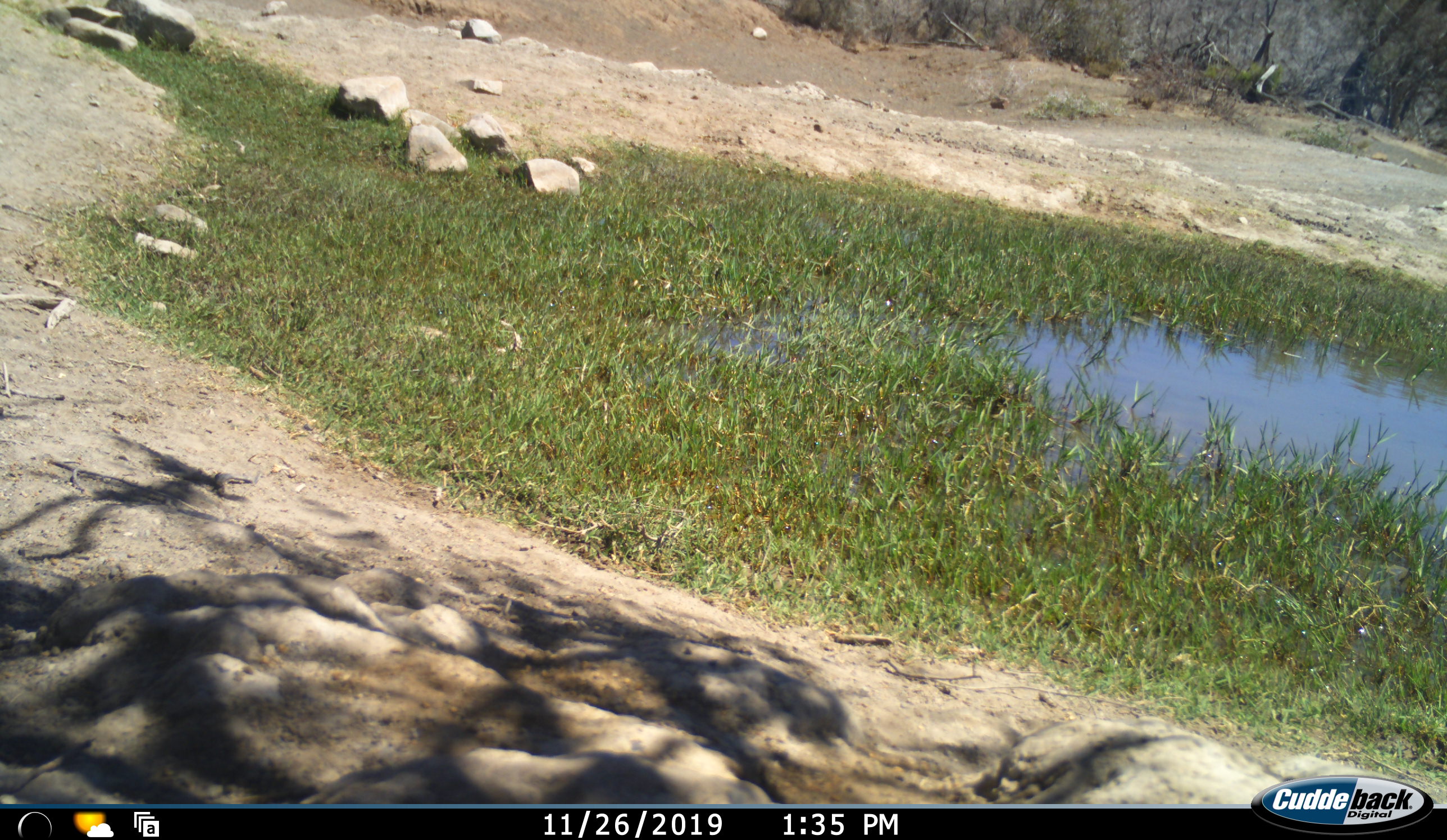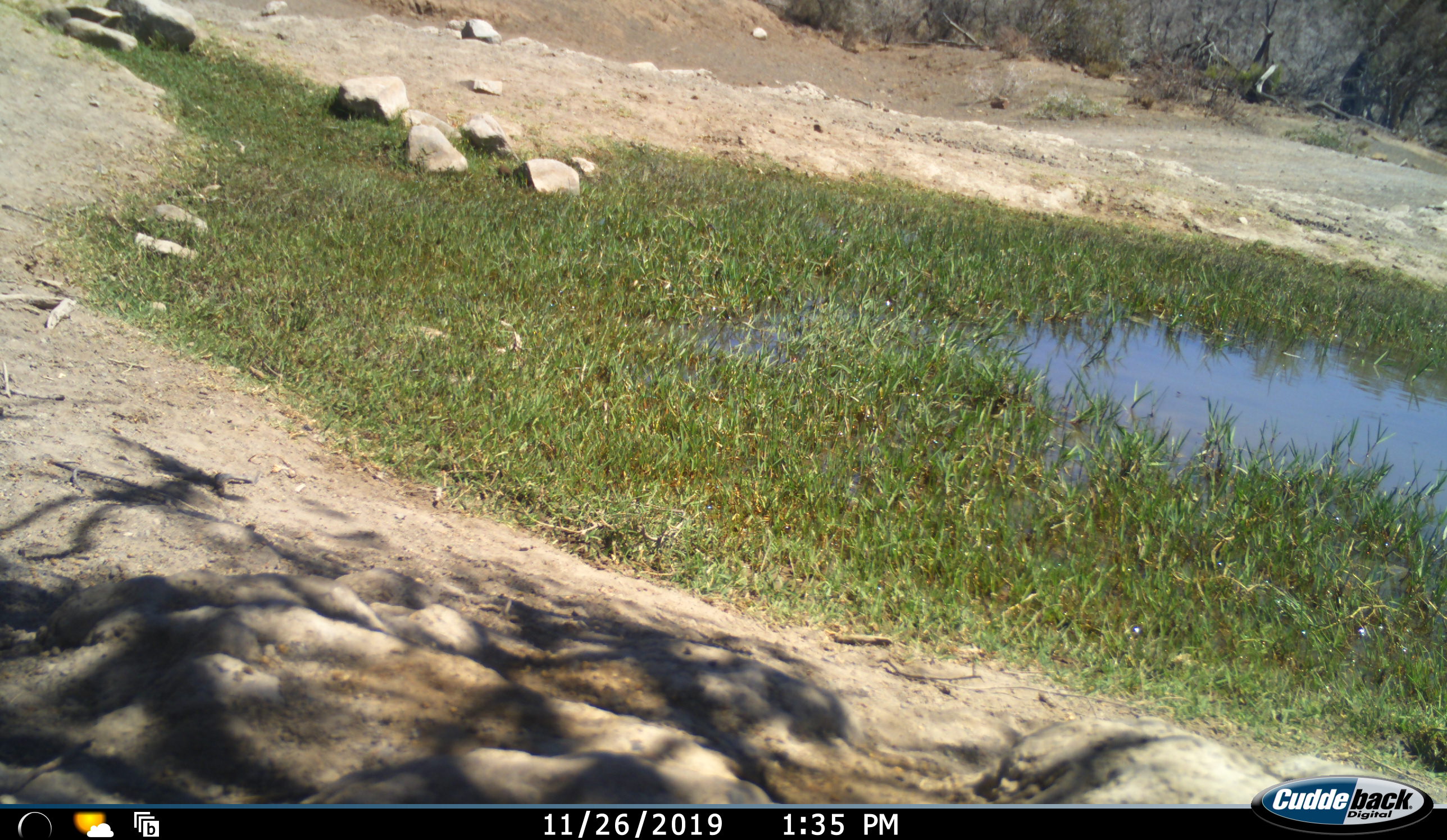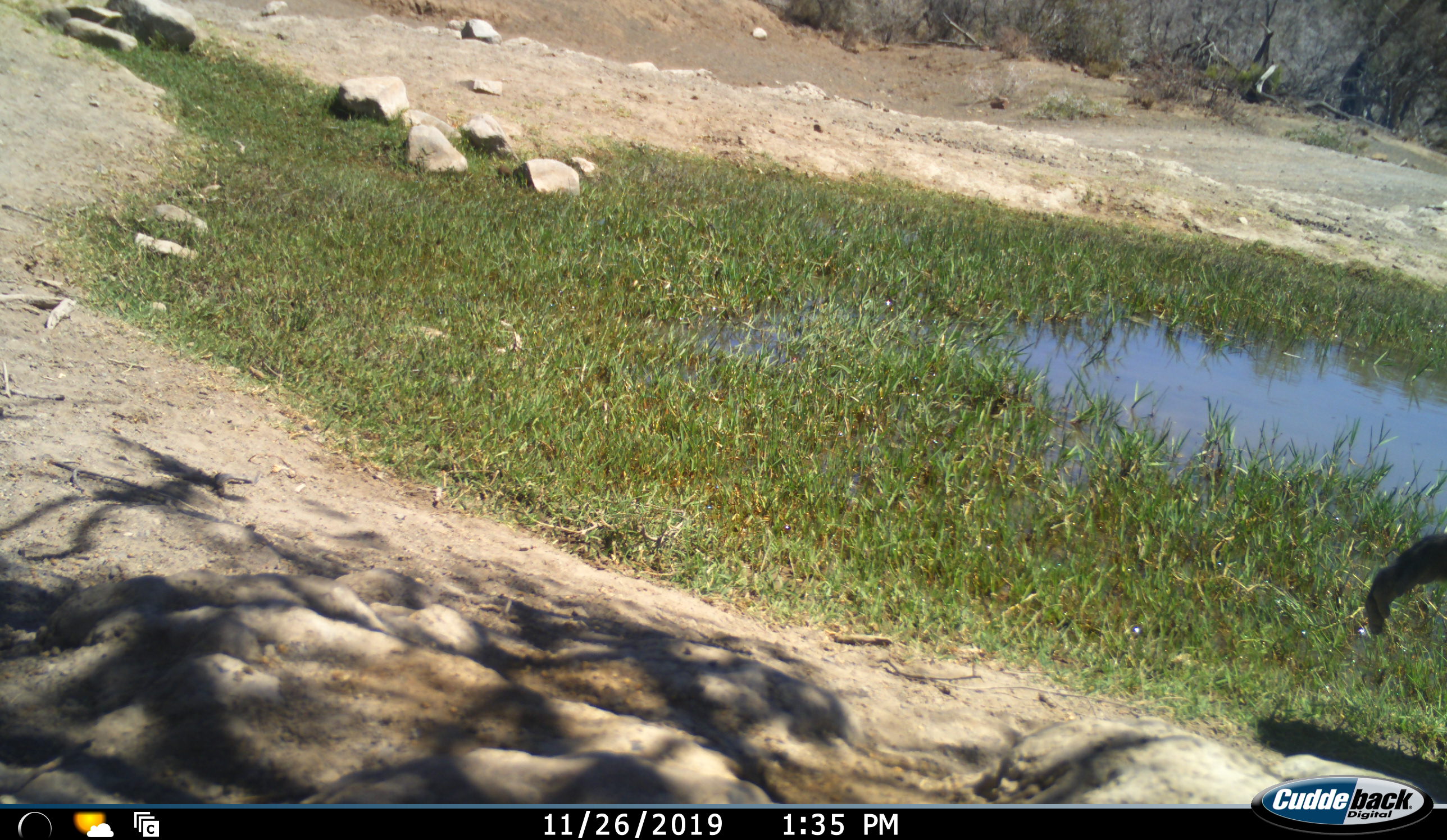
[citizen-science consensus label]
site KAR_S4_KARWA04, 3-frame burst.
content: unidentified animal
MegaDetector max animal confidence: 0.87